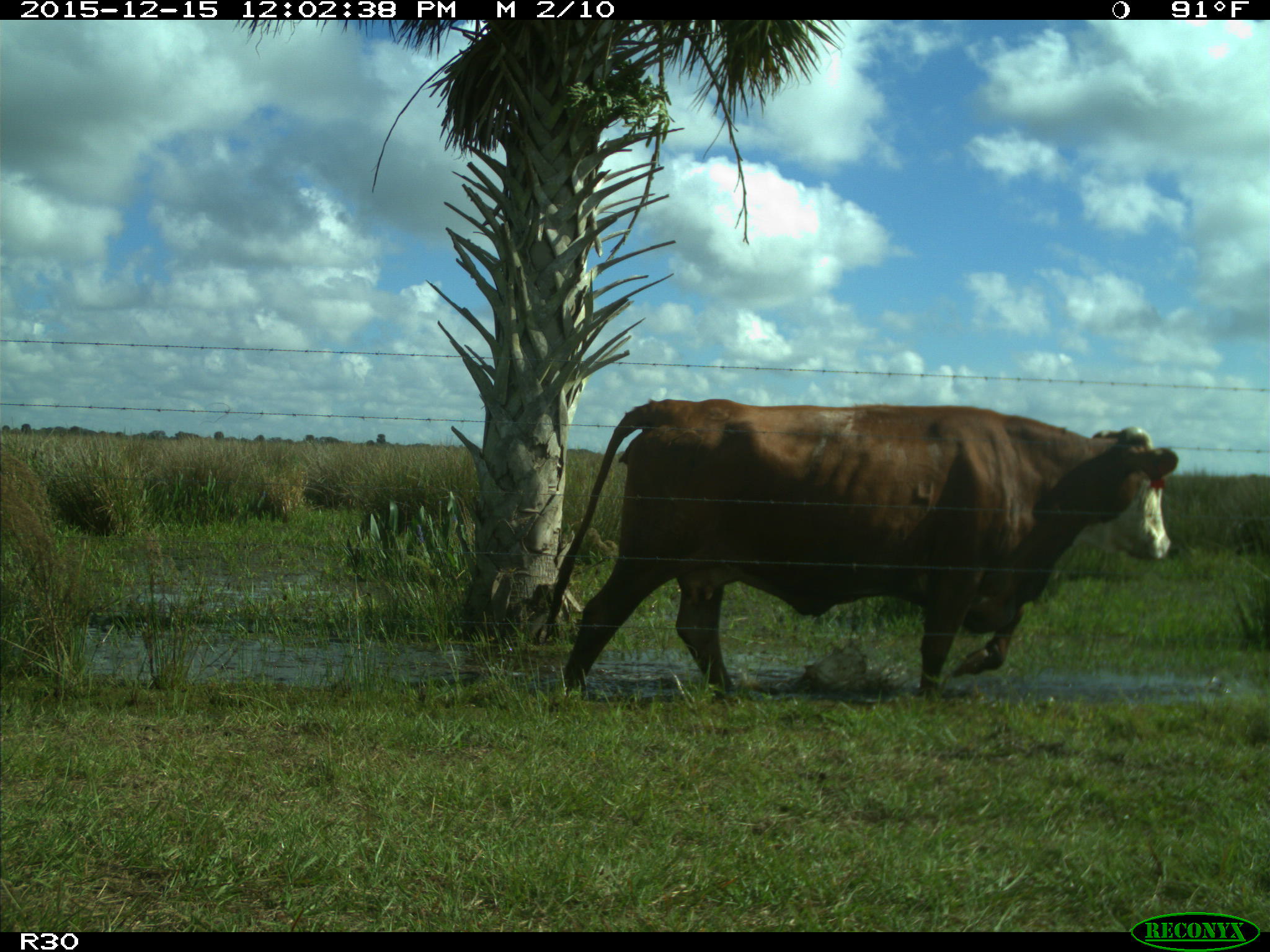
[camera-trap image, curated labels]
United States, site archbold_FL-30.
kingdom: Animalia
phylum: Chordata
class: Mammalia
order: Artiodactyla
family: Bovidae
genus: Bos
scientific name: Bos taurus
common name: domestic cow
Bos taurus (domestic cow).